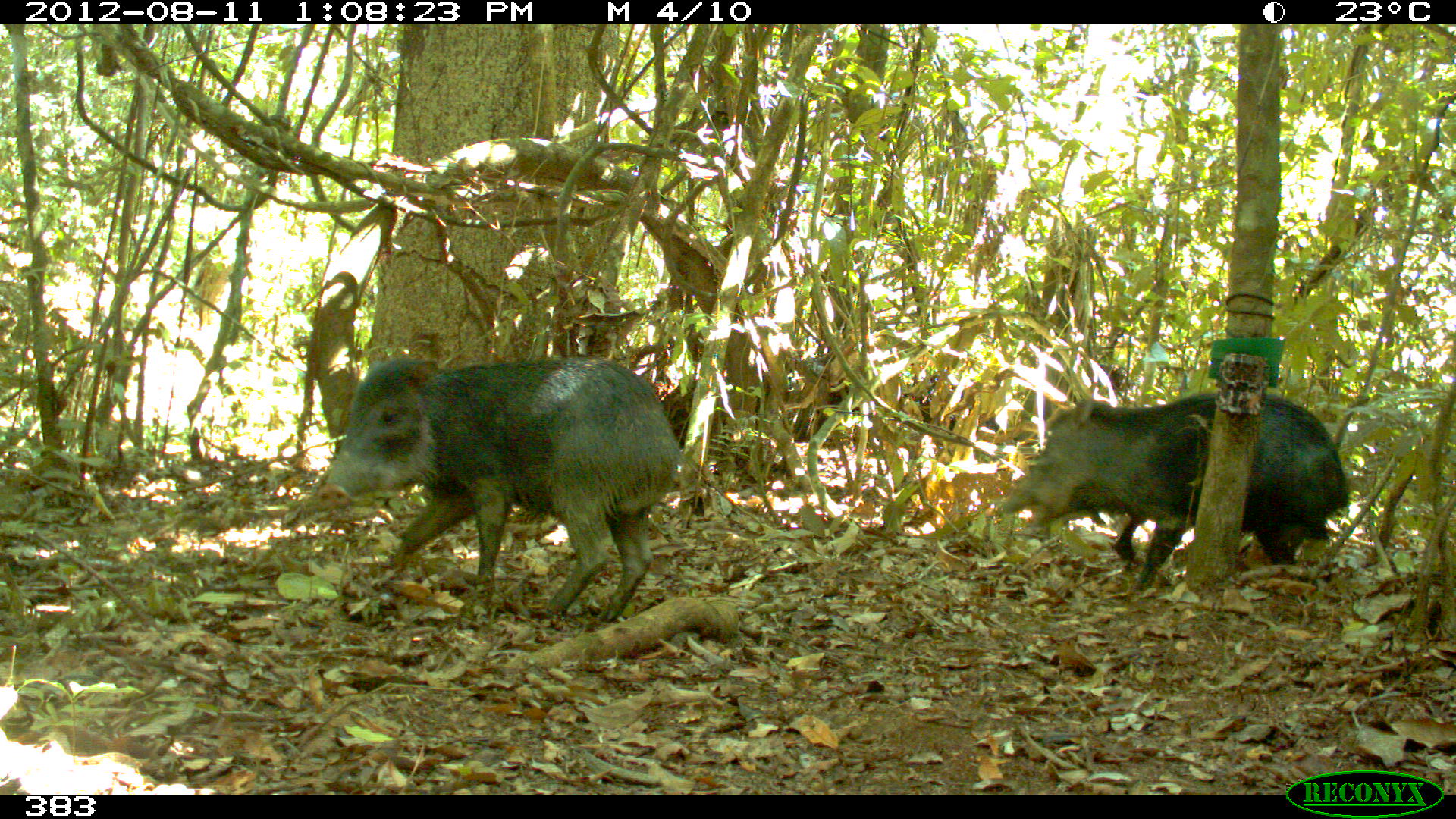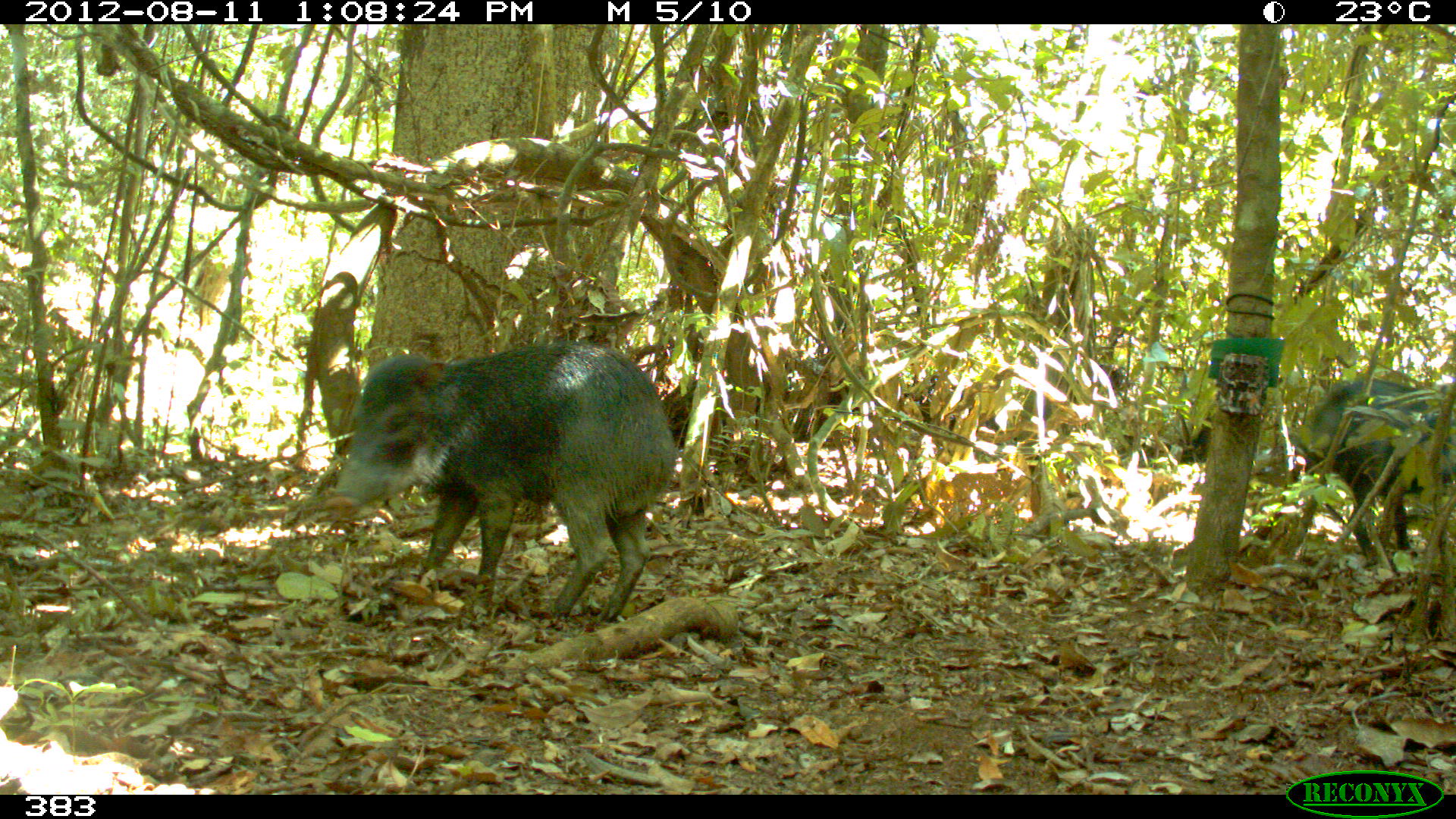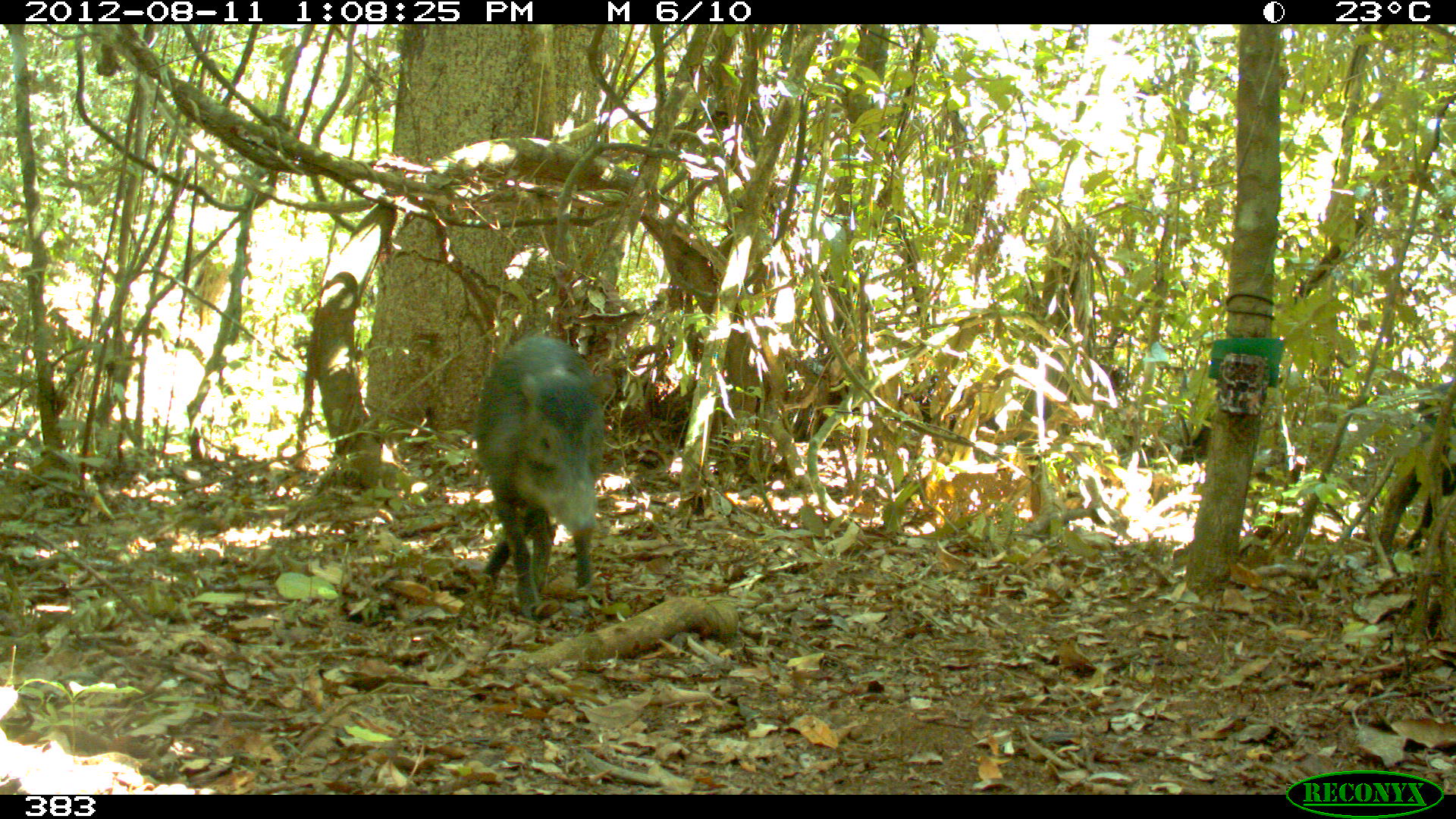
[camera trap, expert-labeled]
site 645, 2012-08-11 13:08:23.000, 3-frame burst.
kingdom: Animalia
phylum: Chordata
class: Mammalia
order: Artiodactyla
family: Tayassuidae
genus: Tayassu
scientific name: Tayassu pecari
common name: white-lipped peccary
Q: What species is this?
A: Tayassu pecari (white-lipped peccary).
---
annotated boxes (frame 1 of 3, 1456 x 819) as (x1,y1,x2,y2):
tayassu pecari: (314,356,689,623); (999,388,1350,589)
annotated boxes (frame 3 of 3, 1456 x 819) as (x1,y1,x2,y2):
tayassu pecari: (473,333,618,621); (1375,378,1455,558)